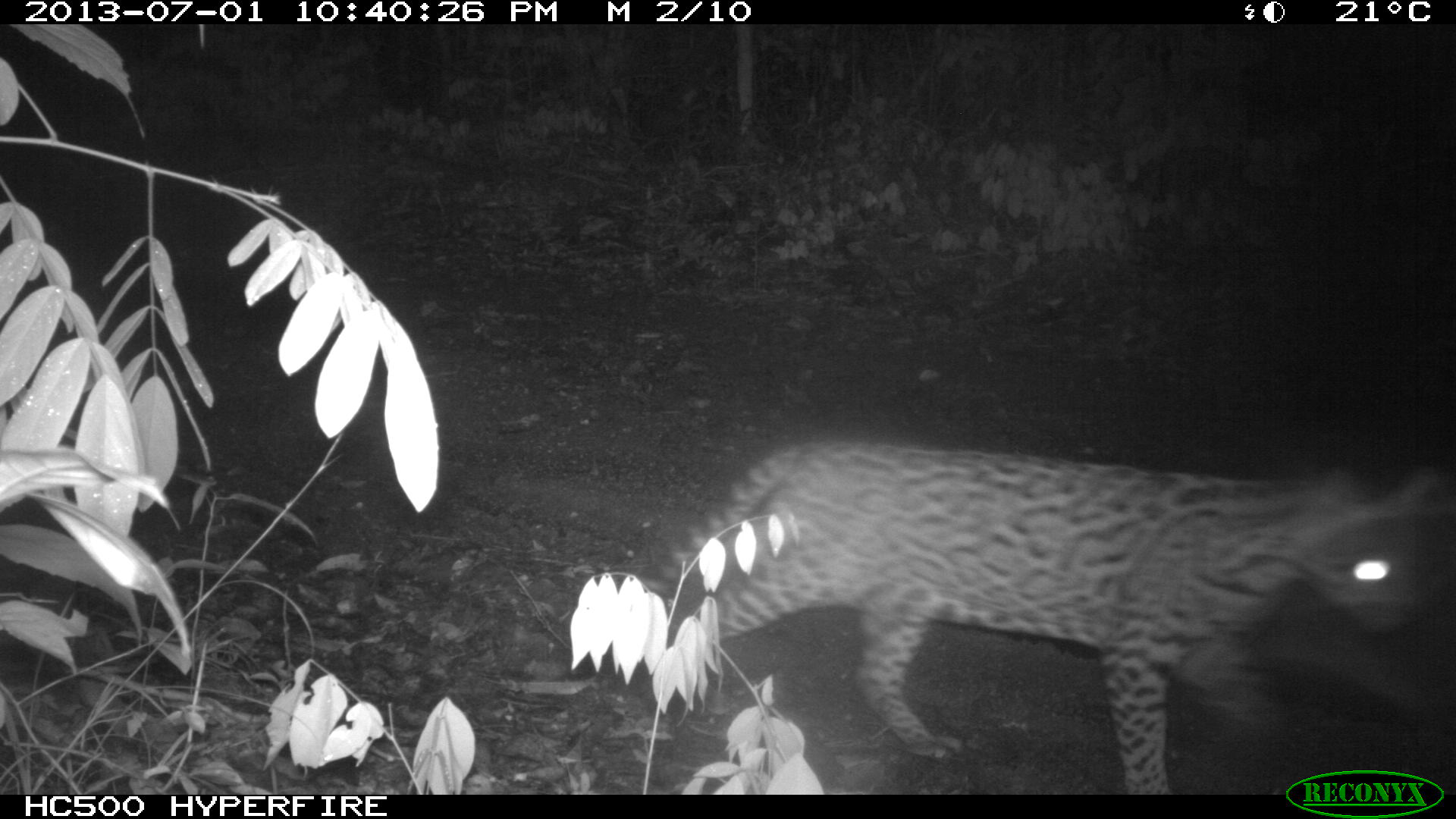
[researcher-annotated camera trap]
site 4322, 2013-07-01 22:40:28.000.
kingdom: Animalia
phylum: Chordata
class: Mammalia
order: Carnivora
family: Felidae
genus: Leopardus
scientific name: Leopardus pardalis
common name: ocelot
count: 1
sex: male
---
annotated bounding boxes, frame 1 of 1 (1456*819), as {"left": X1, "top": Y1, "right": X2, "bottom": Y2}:
leopardus pardalis: {"left": 653, "top": 437, "right": 1443, "bottom": 794}